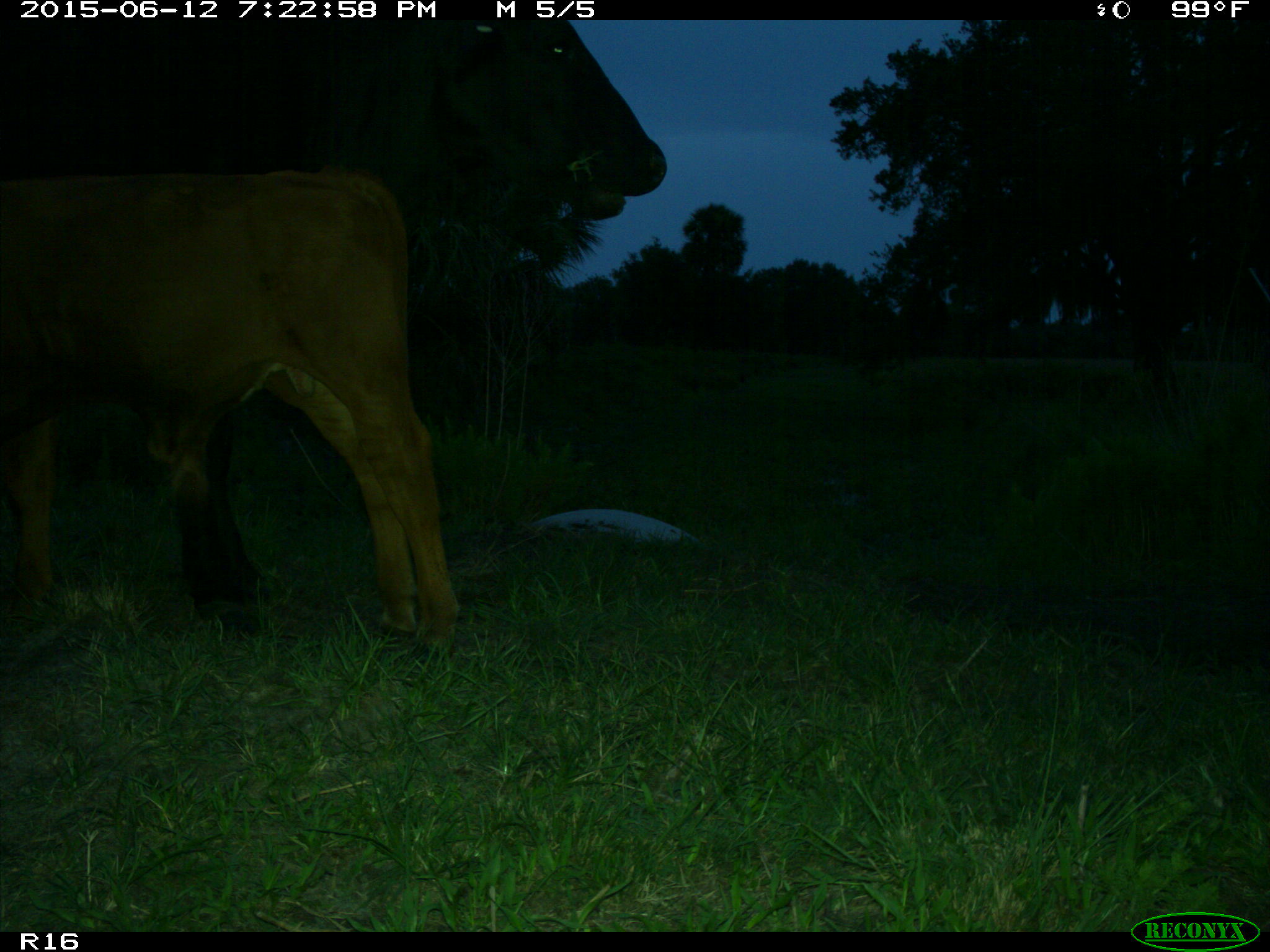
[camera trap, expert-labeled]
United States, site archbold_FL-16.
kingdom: Animalia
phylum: Chordata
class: Mammalia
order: Artiodactyla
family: Bovidae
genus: Bos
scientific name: Bos taurus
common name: domestic cow